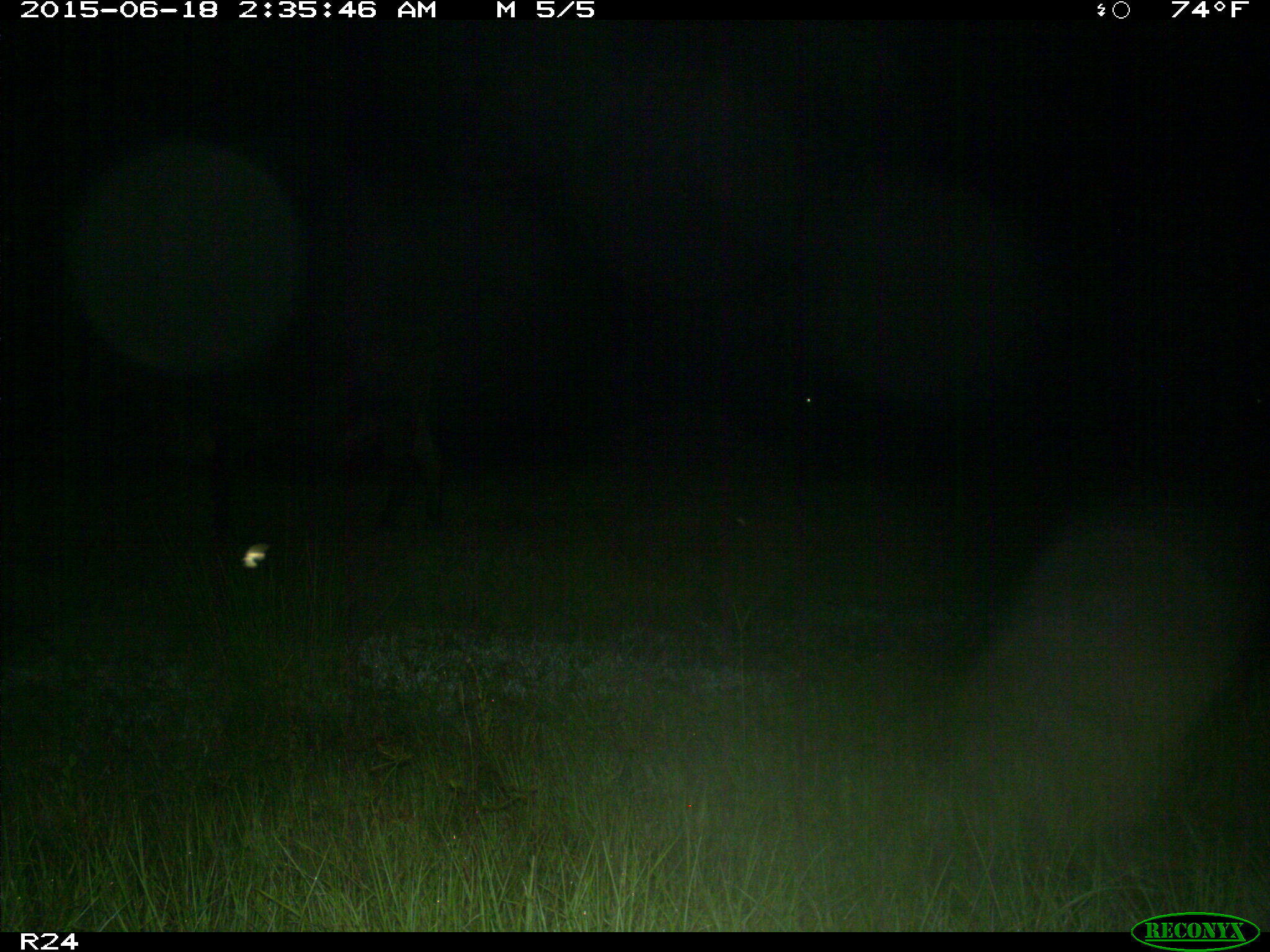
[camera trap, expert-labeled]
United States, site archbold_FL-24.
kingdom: Animalia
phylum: Chordata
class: Mammalia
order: Artiodactyla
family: Bovidae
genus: Bos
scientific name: Bos taurus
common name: domestic cow